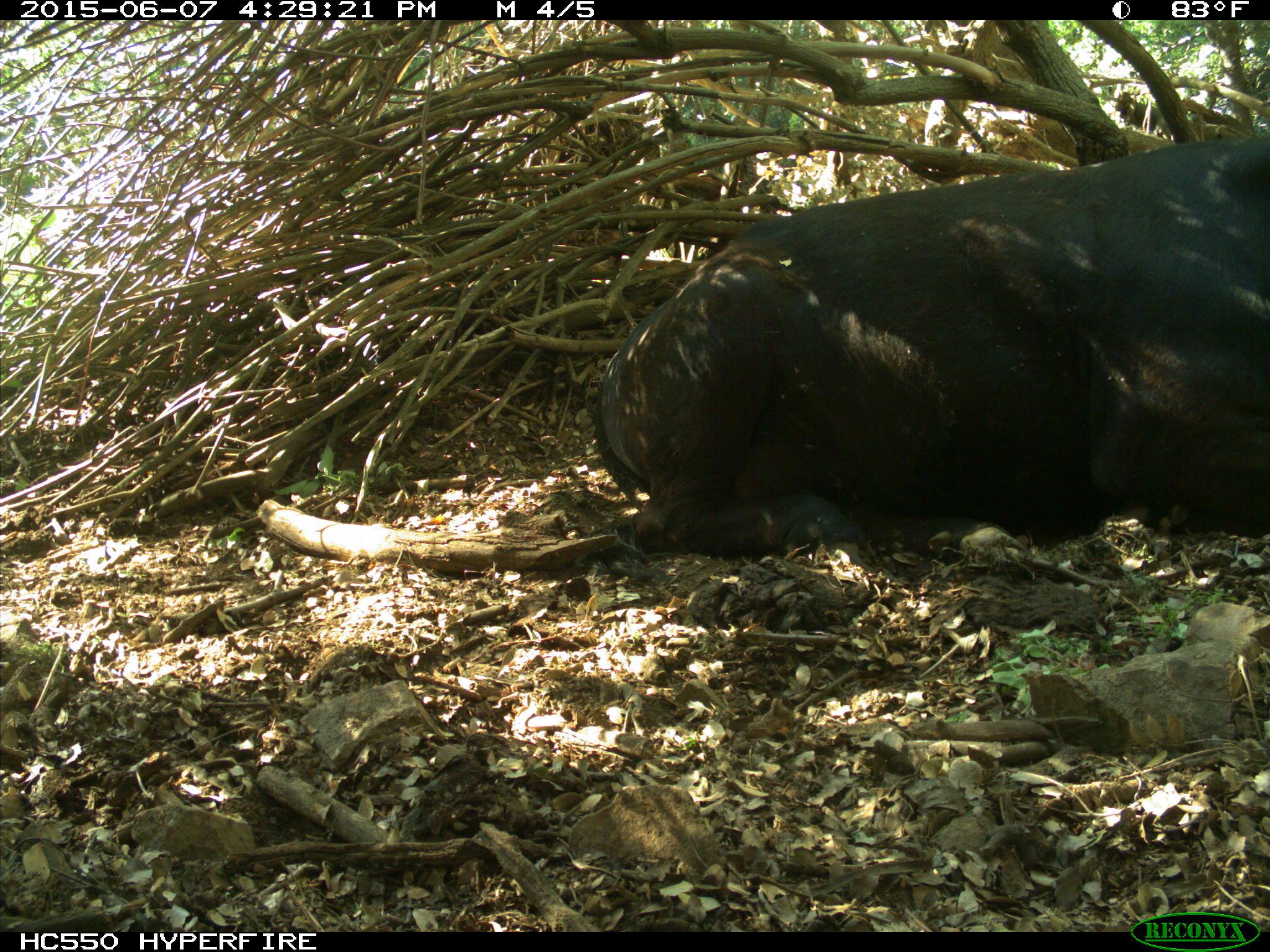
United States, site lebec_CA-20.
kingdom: Animalia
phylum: Chordata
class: Mammalia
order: Artiodactyla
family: Bovidae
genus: Bos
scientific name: Bos taurus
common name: domestic cow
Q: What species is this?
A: Bos taurus (domestic cow).